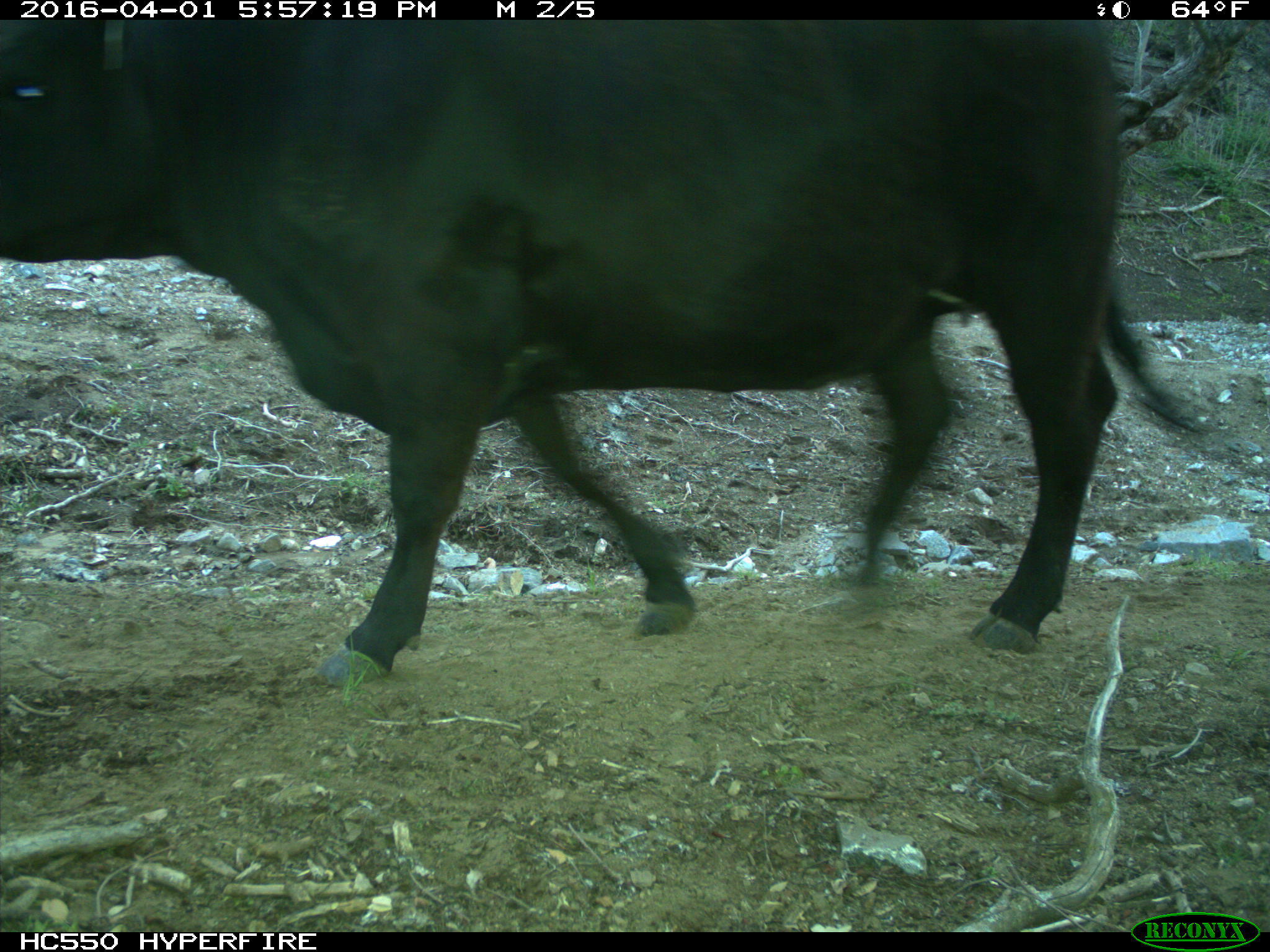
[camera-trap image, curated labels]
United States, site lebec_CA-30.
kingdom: Animalia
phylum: Chordata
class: Mammalia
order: Artiodactyla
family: Bovidae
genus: Bos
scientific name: Bos taurus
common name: domestic cow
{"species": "Bos taurus (domestic cow)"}